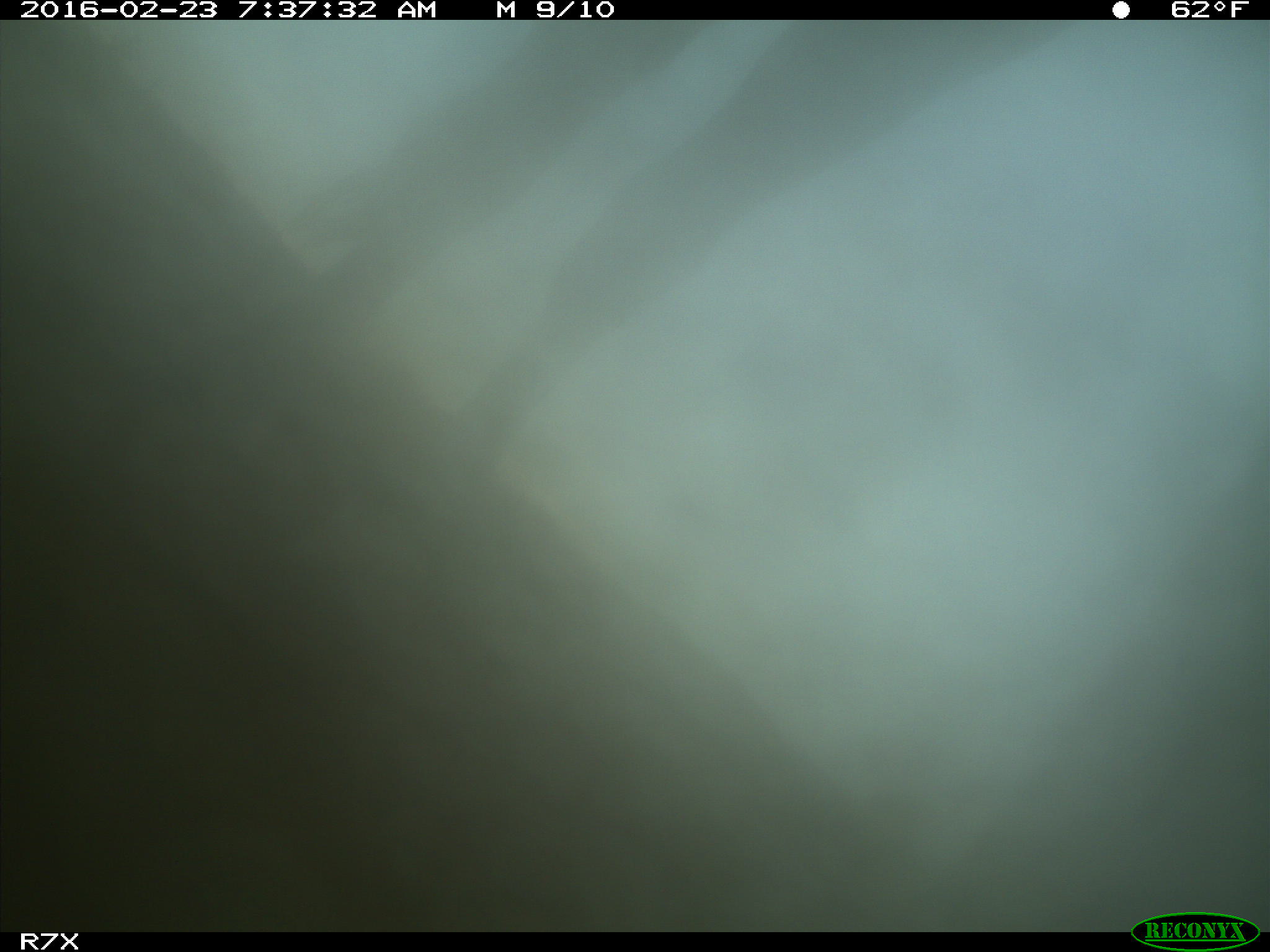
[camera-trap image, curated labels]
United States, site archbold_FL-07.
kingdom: Animalia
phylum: Chordata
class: Mammalia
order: Artiodactyla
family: Bovidae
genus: Bos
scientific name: Bos taurus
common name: domestic cow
Bos taurus (domestic cow).